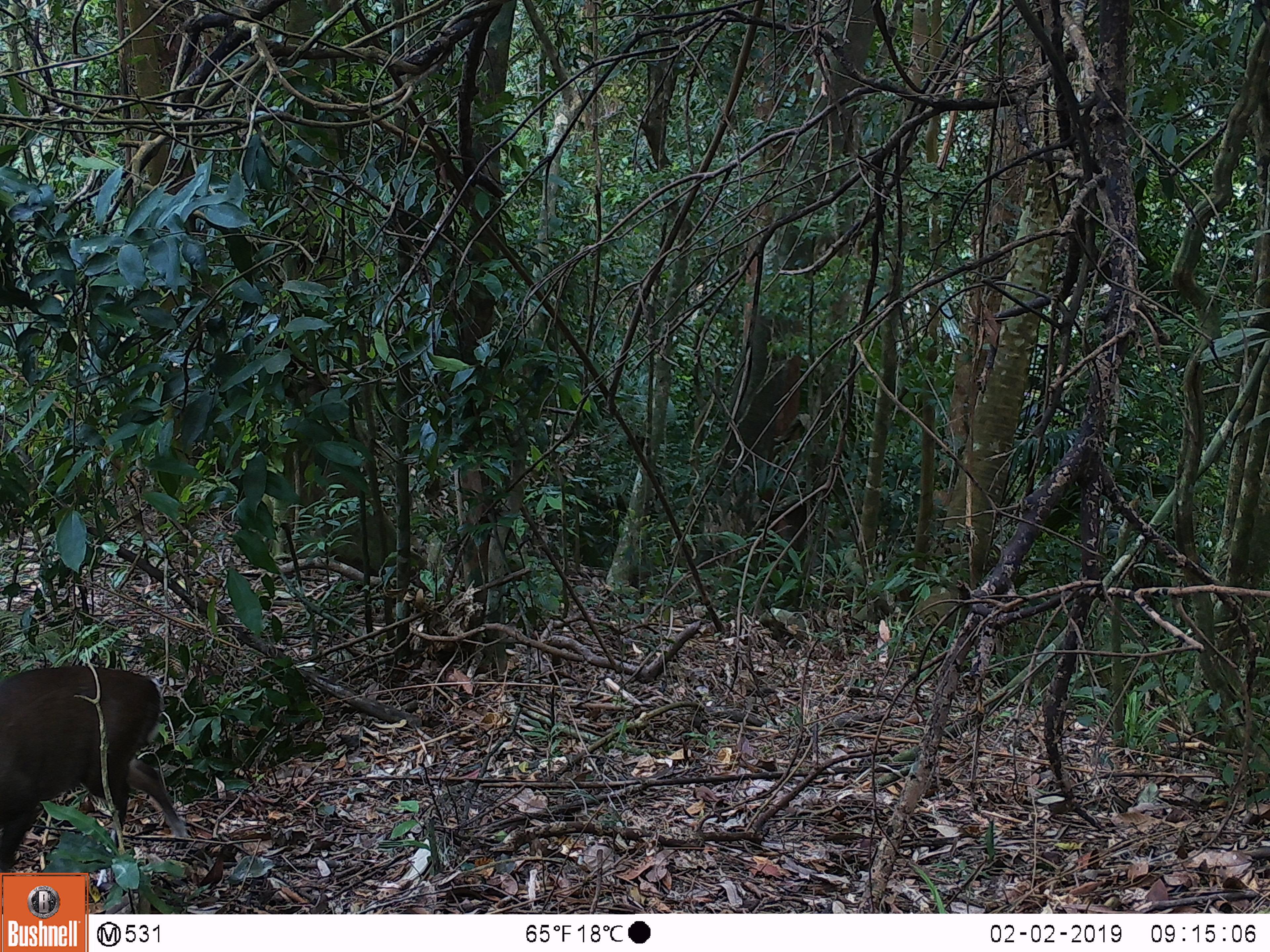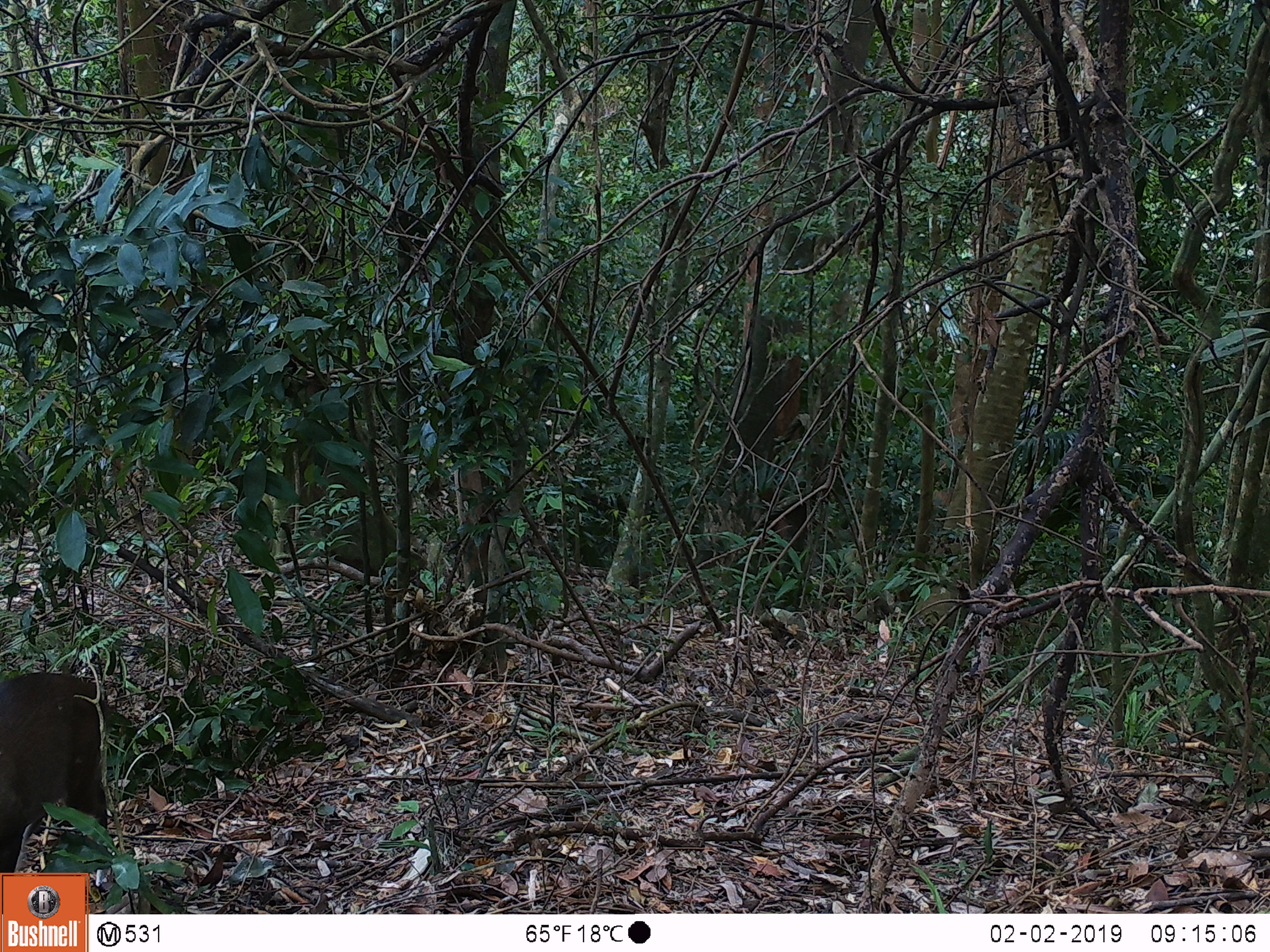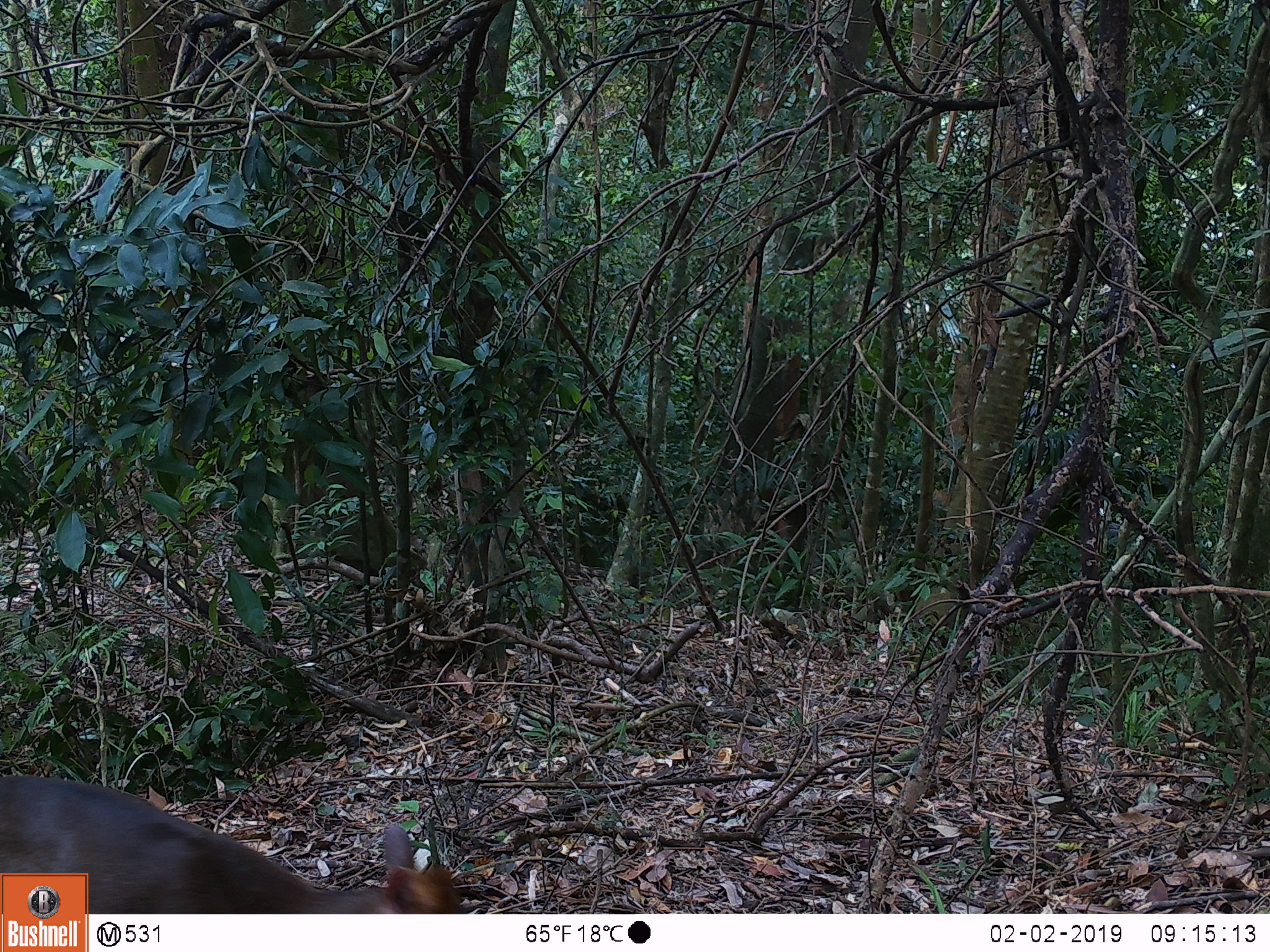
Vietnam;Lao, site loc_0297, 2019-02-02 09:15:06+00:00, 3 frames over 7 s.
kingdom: Animalia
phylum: Chordata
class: Mammalia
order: Artiodactyla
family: Cervidae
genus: Muntiacus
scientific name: Muntiacus rooseveltorum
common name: roosevelt's muntjac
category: roosevelts muntjac group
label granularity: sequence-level